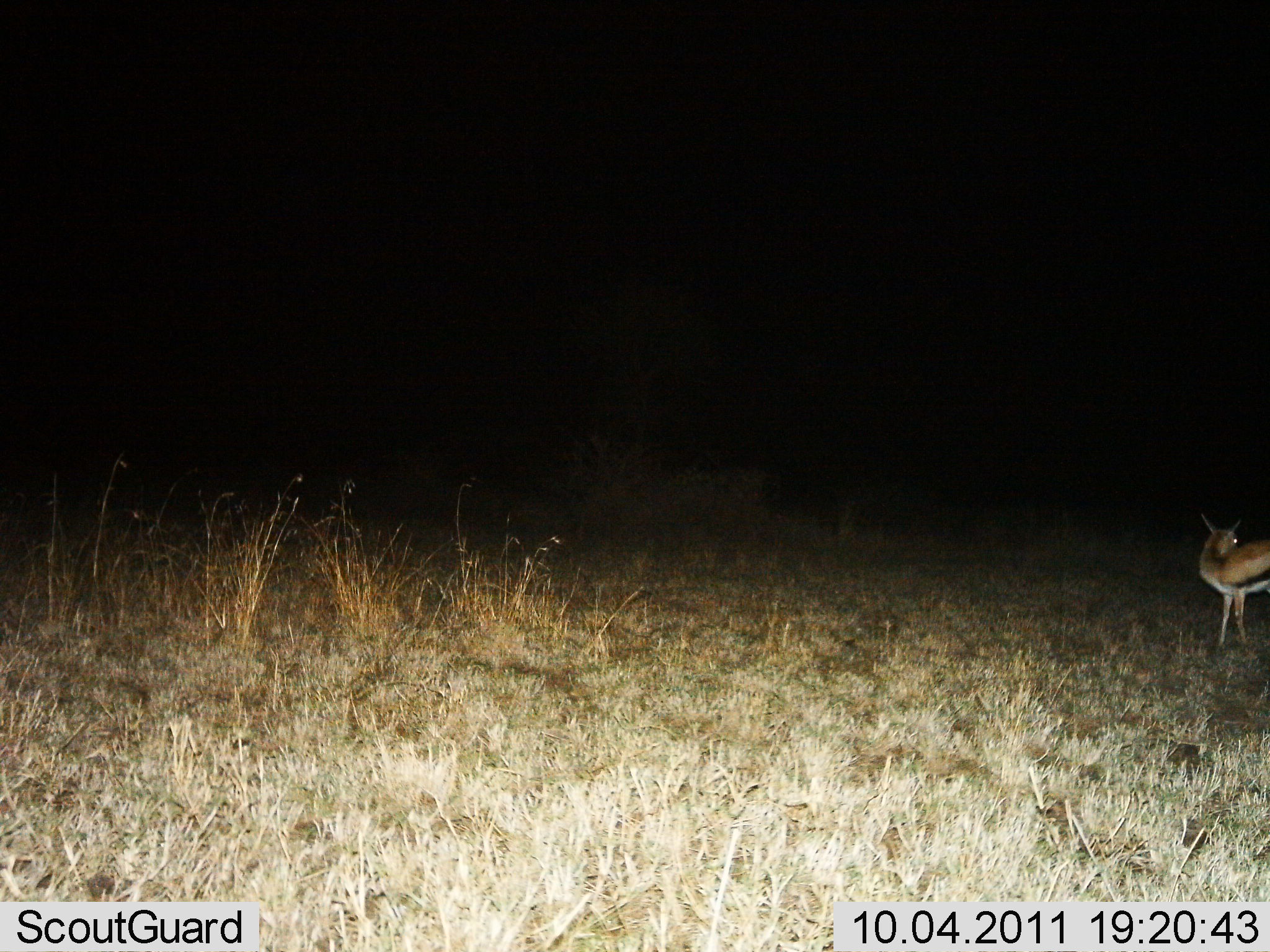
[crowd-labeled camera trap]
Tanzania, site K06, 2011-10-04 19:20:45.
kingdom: Animalia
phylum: Chordata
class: Mammalia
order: Artiodactyla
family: Bovidae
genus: Eudorcas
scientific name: Eudorcas thomsonii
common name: thomson's gazelle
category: gazellethomsons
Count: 1.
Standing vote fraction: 100%.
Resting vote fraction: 0%.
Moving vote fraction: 0%.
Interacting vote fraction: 0%.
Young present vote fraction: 0%.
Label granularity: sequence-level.